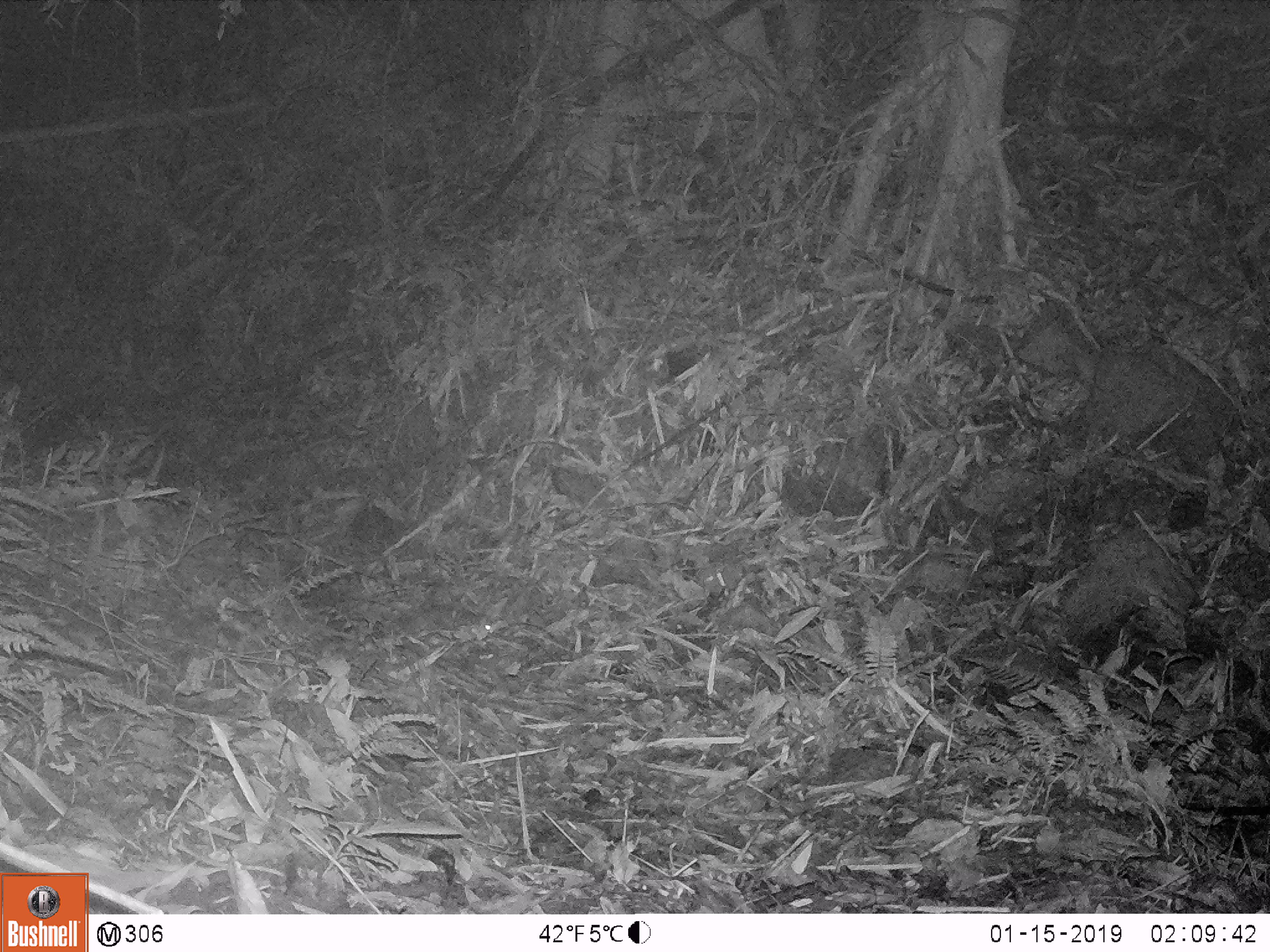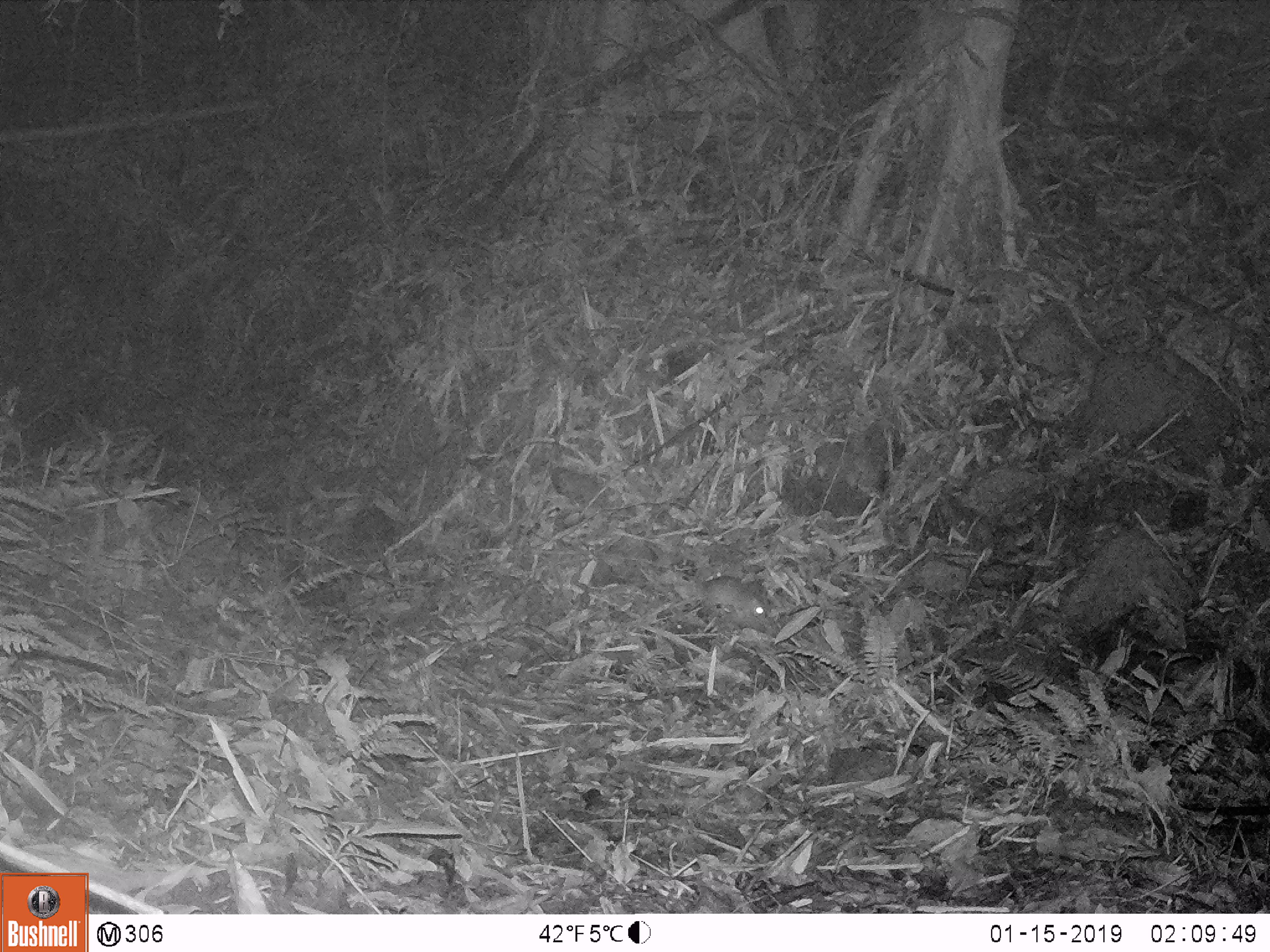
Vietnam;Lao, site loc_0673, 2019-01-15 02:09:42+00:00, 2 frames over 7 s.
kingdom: Animalia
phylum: Chordata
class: Mammalia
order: Rodentia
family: Muridae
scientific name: Muridae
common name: old-world mice and rats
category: unidentified murid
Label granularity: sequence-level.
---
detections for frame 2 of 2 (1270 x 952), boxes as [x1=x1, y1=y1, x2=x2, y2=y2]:
unidentified murid: [x1=663, y1=576, x2=772, y2=635]